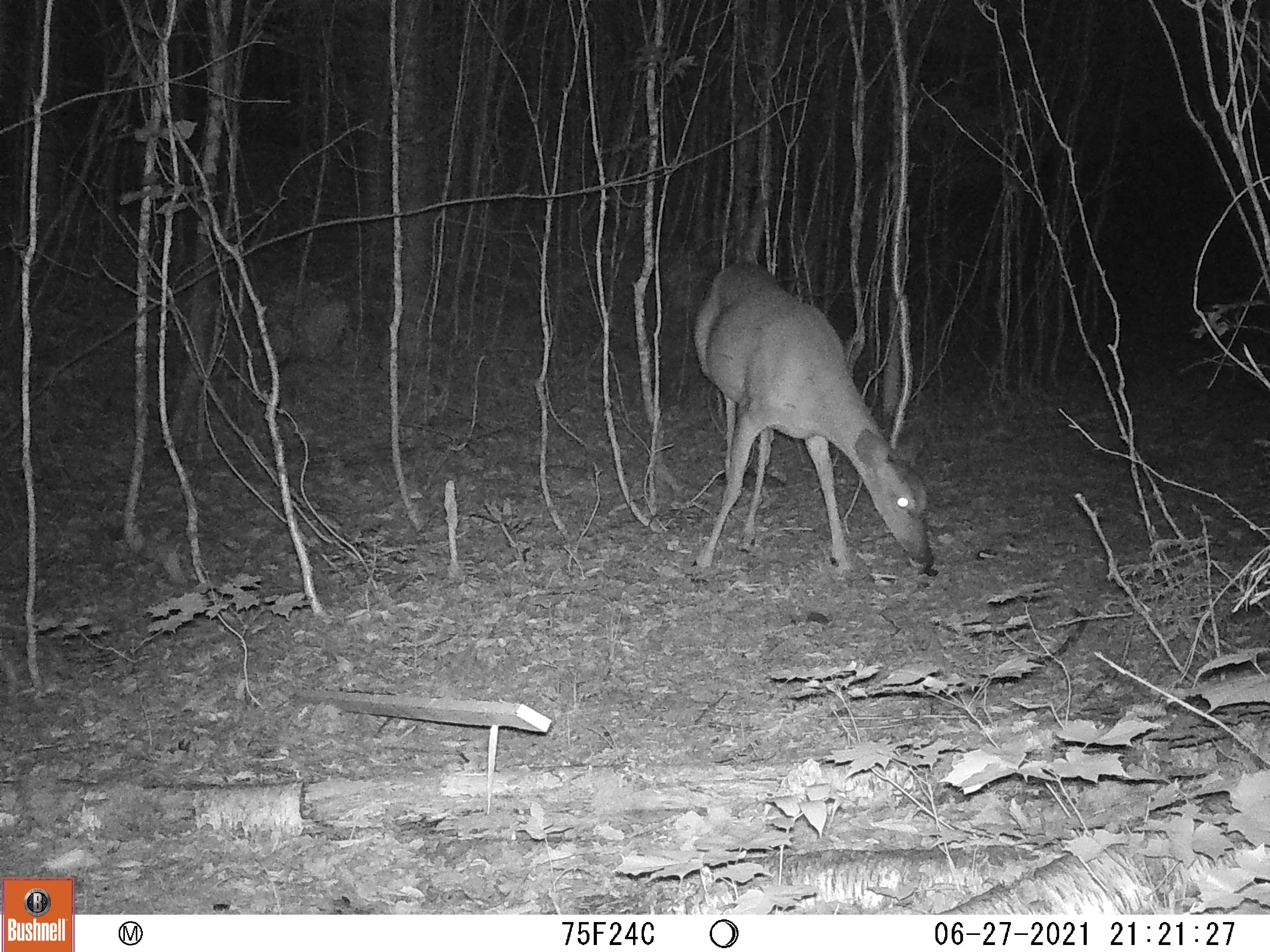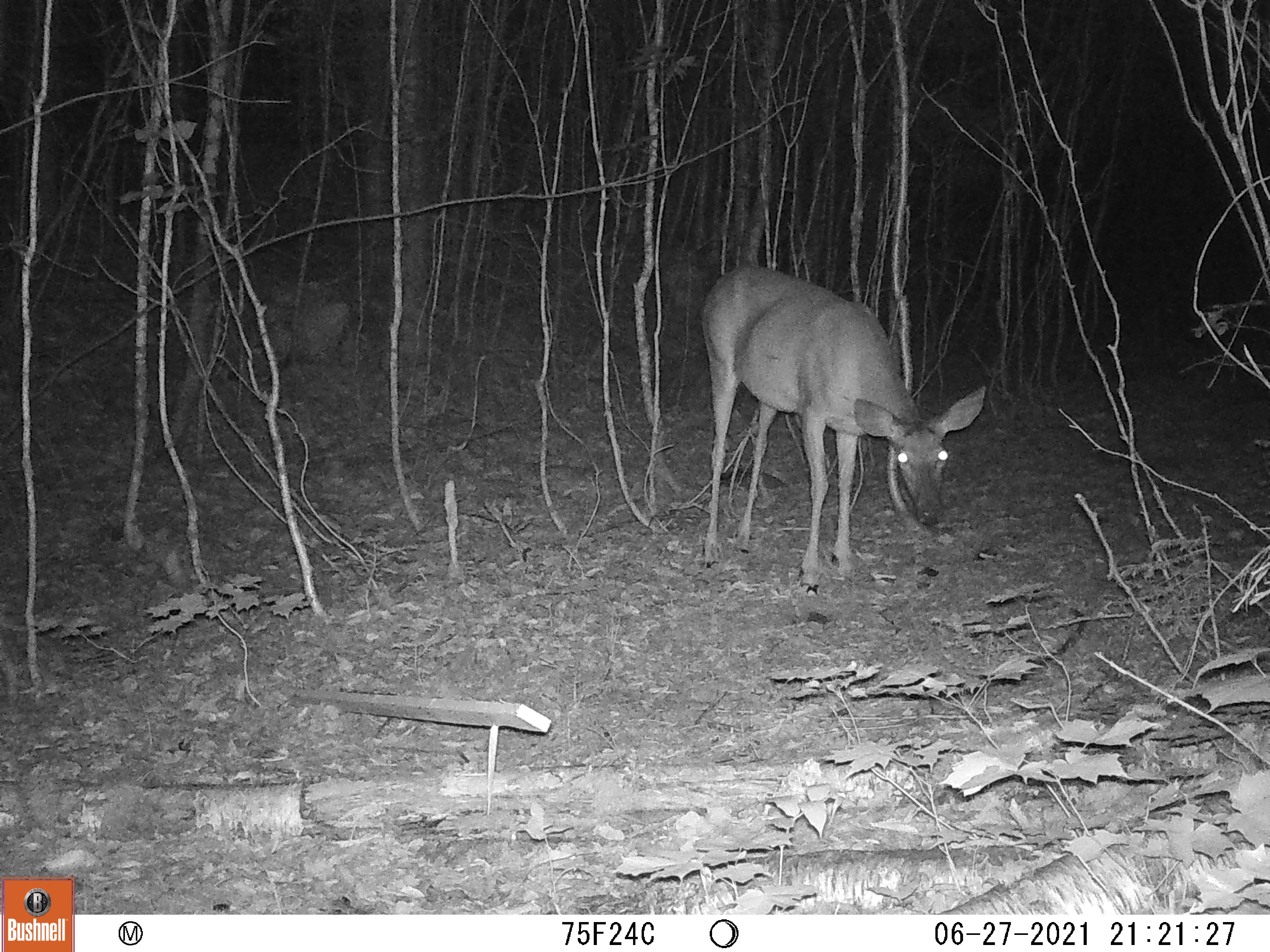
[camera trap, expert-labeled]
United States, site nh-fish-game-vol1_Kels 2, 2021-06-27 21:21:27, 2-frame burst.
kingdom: Animalia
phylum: Chordata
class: Mammalia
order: Artiodactyla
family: Cervidae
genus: Odocoileus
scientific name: Odocoileus virginianus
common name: white-tailed deer